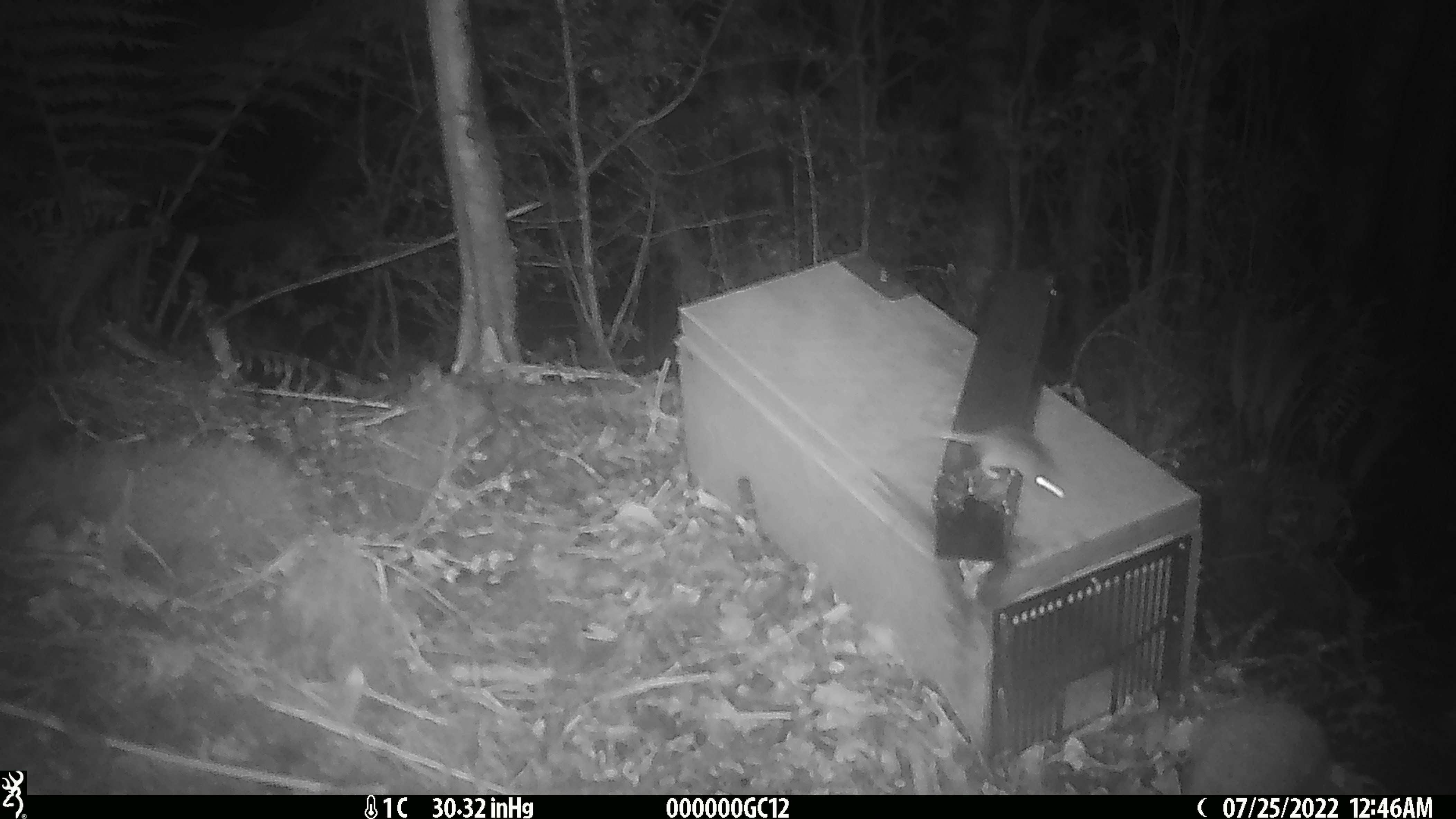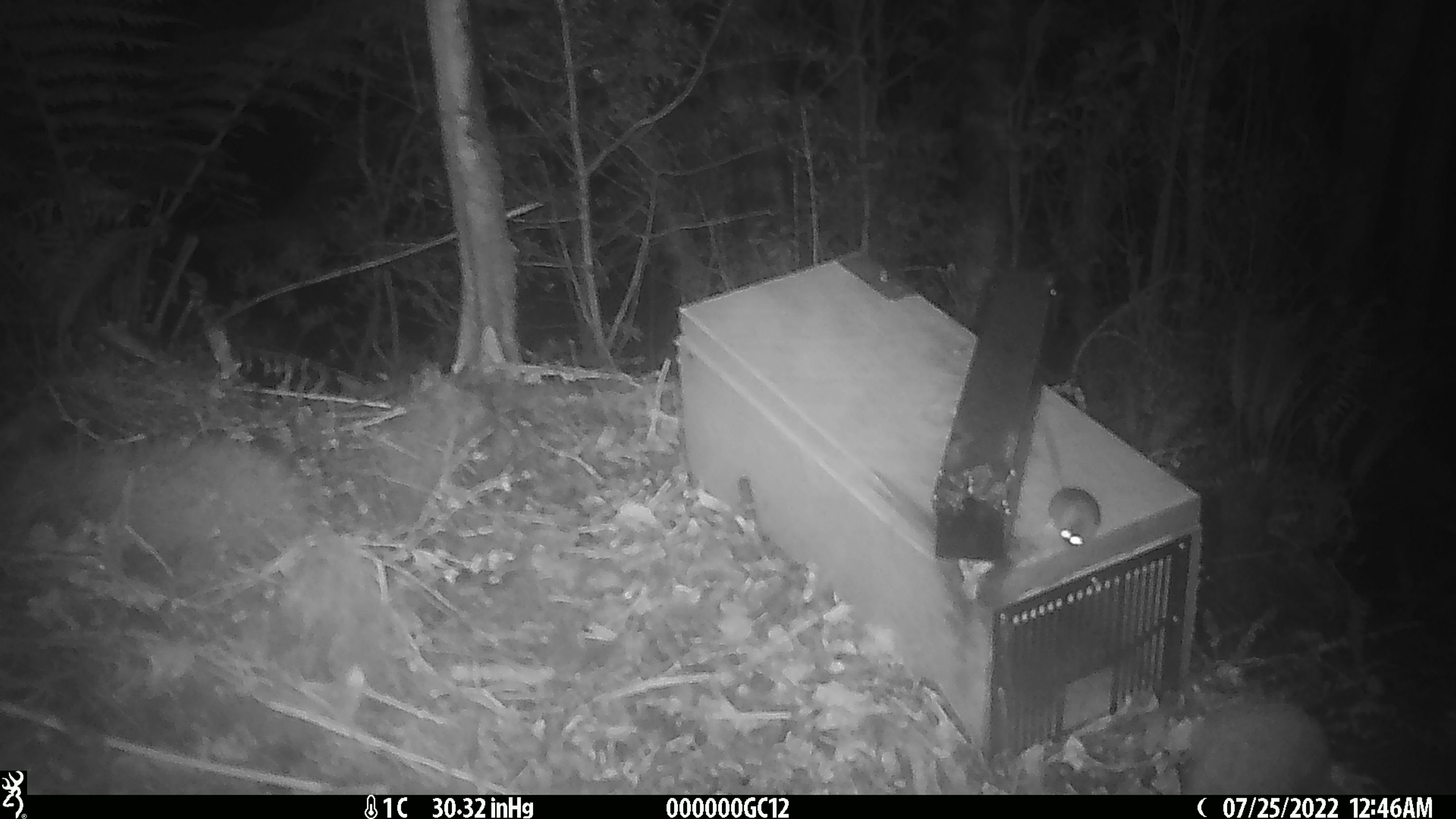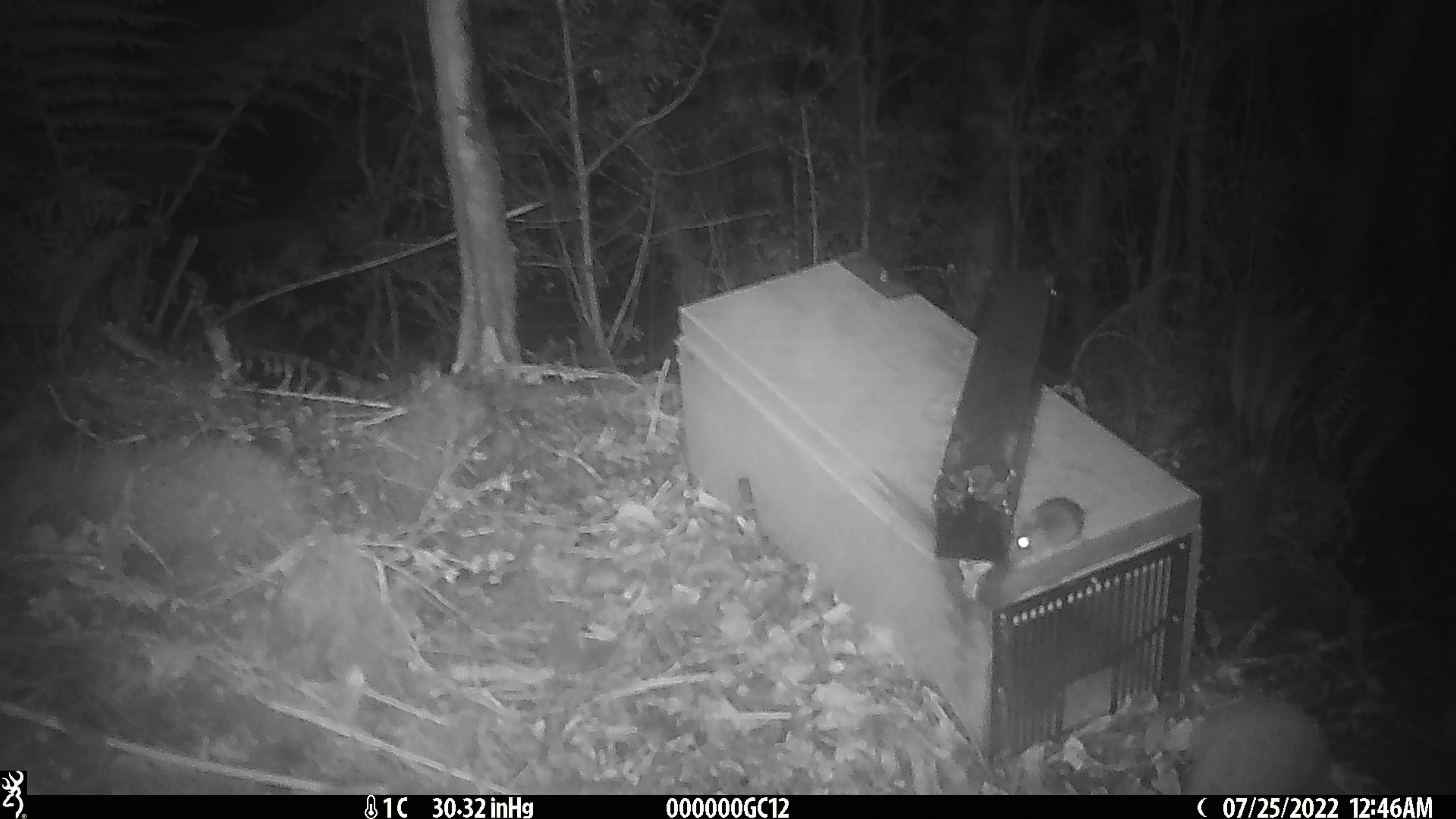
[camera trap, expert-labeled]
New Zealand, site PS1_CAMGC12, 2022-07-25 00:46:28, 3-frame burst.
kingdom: Animalia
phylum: Chordata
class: Mammalia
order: Rodentia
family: Muridae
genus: Mus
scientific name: Mus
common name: mouse